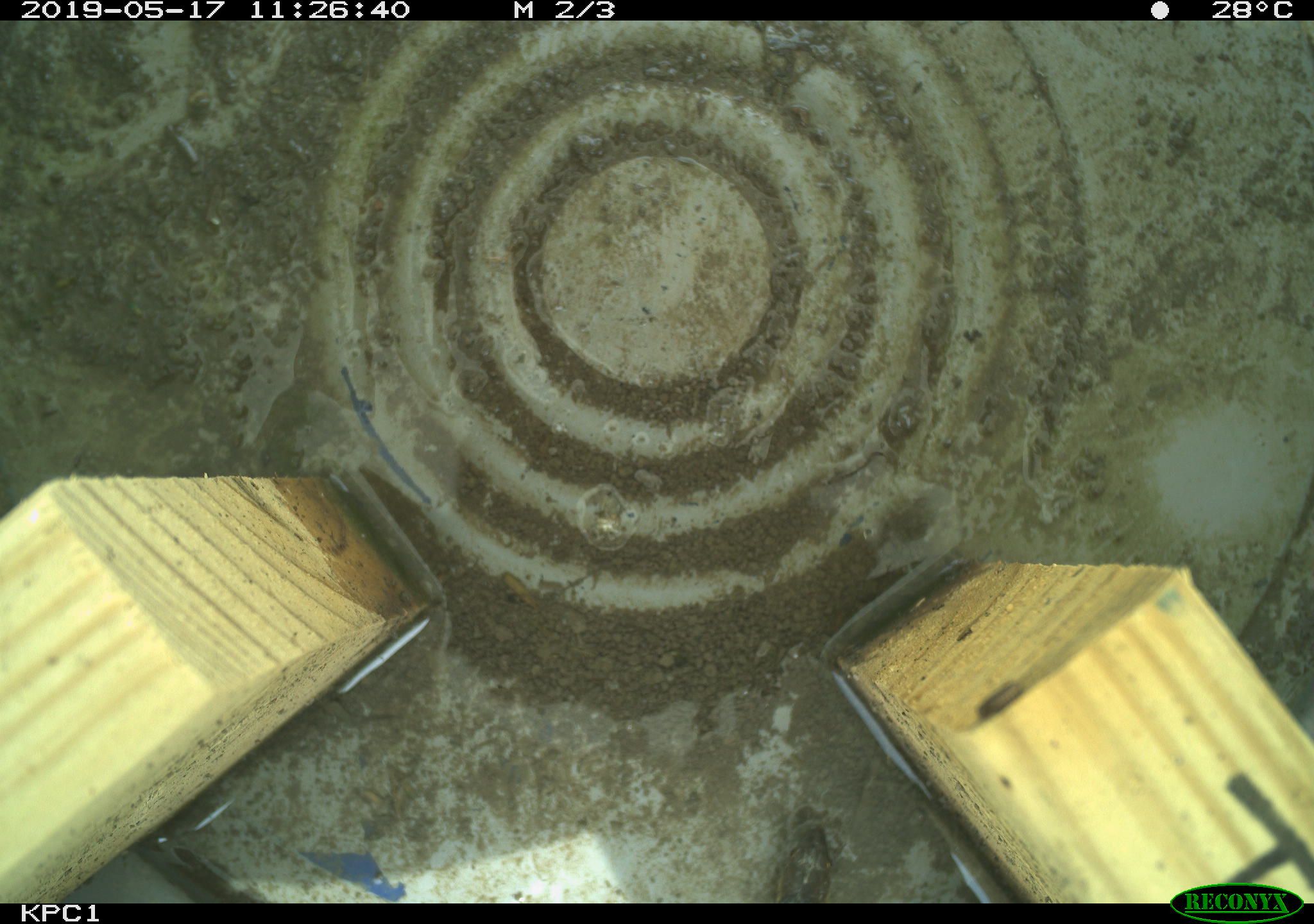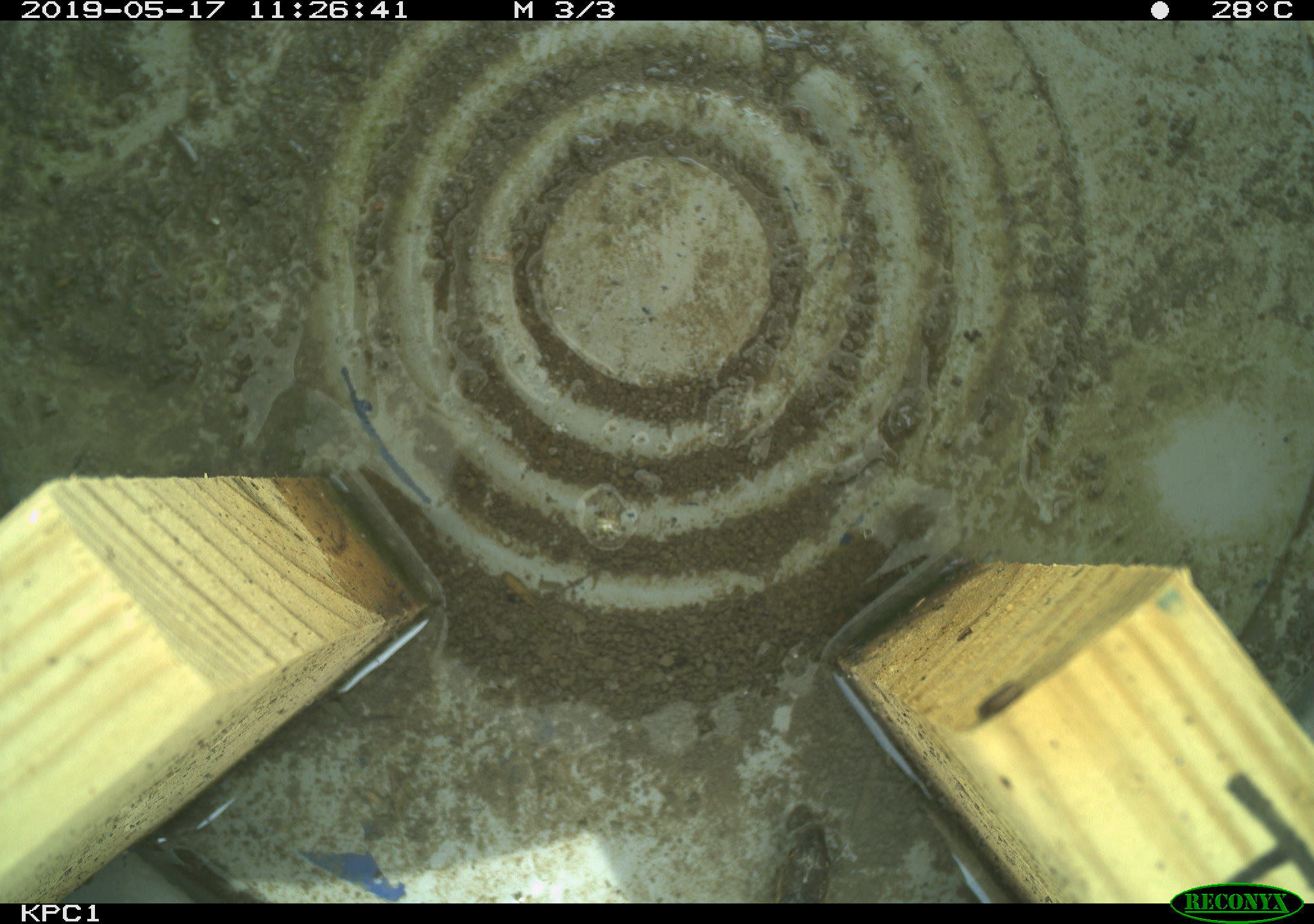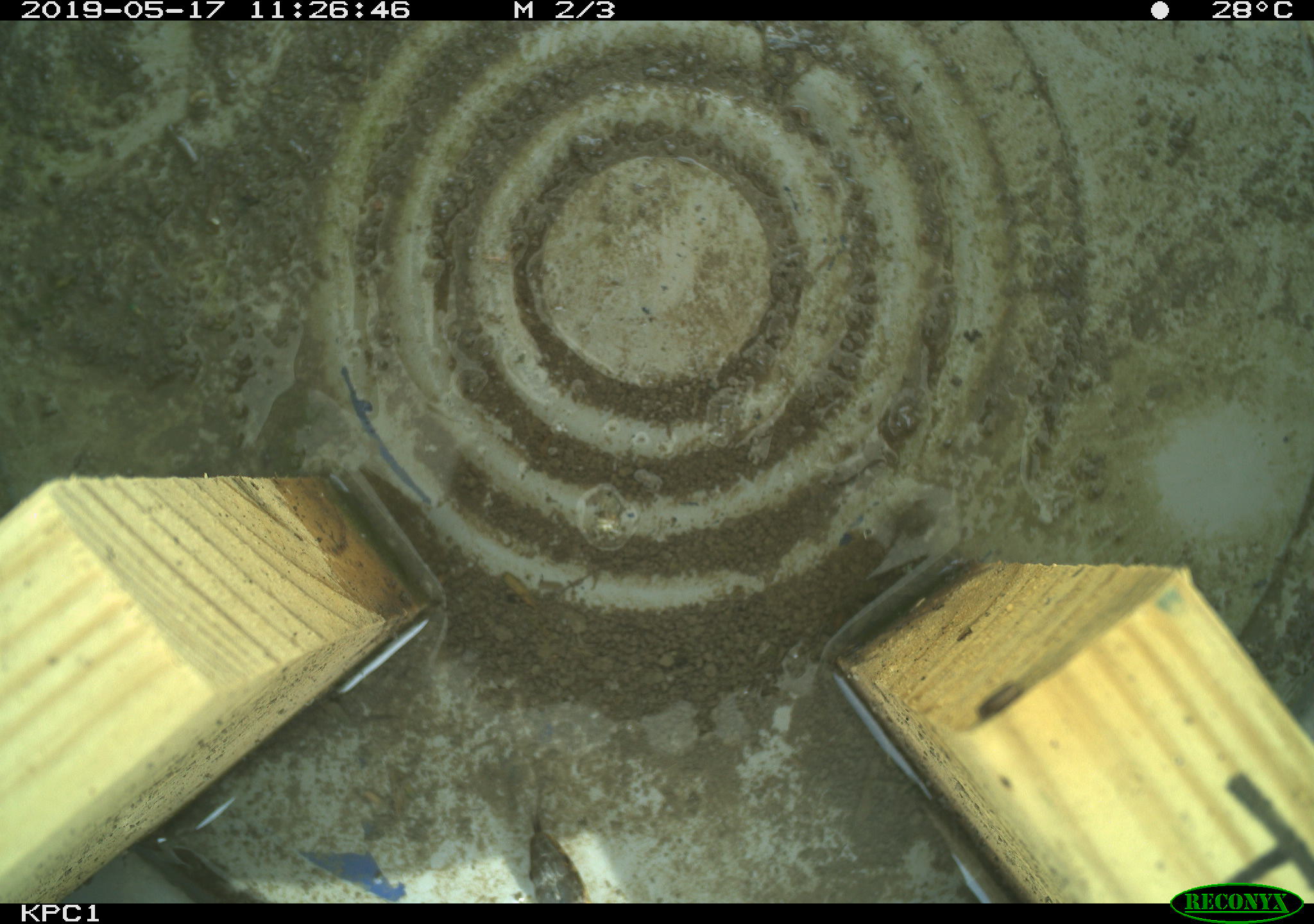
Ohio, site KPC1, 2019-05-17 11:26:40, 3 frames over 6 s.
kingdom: Animalia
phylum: Chordata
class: Reptilia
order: Squamata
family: Colubridae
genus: Thamnophis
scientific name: Thamnophis sirtalis sirtalis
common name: eastern gartersnake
Eastern gartersnake (Thamnophis sirtalis sirtalis).